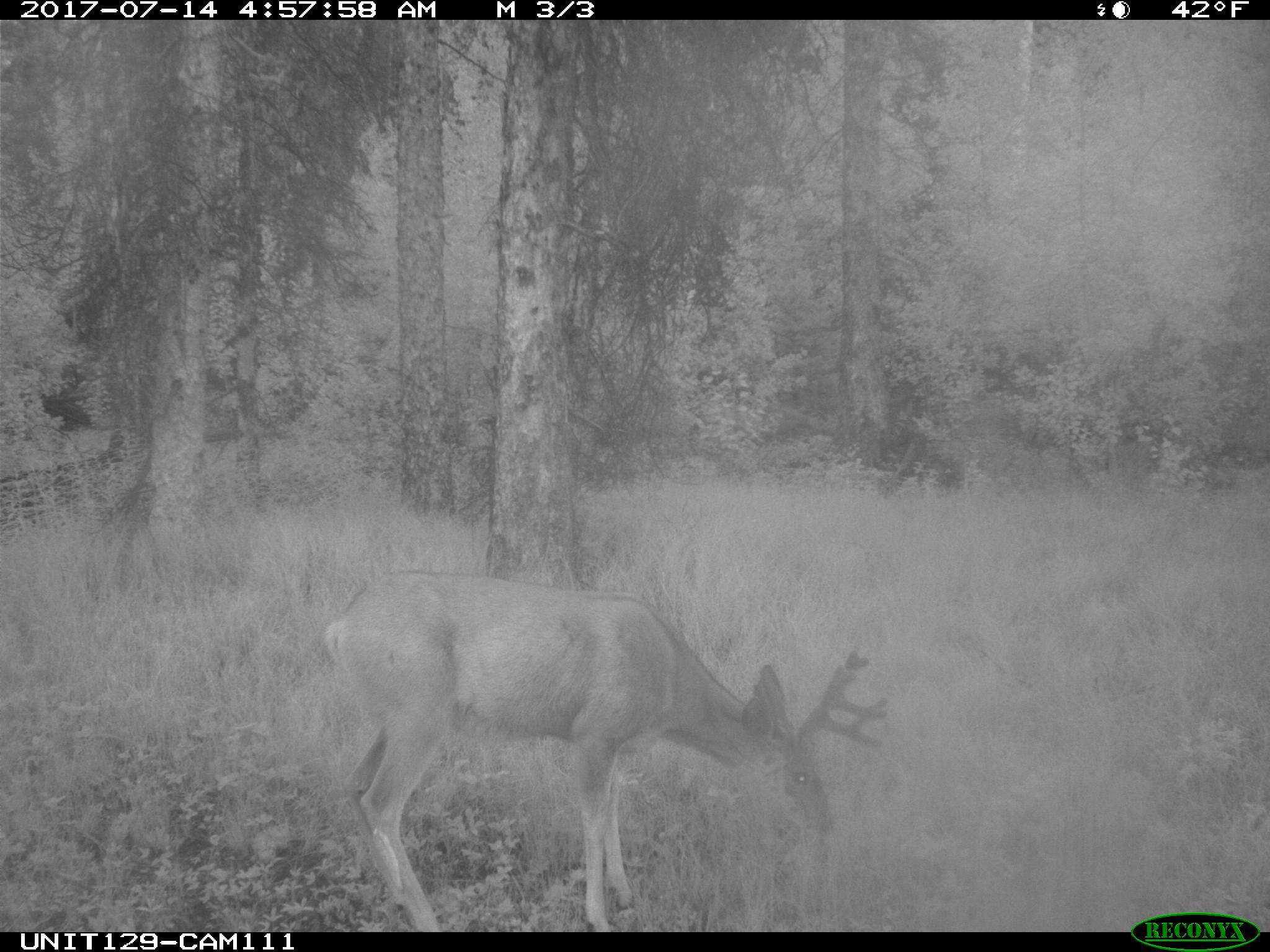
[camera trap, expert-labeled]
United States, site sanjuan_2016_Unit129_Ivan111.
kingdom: Animalia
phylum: Chordata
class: Mammalia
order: Artiodactyla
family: Cervidae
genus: Odocoileus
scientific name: Odocoileus hemionus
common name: mule deer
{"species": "Odocoileus hemionus (mule deer)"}